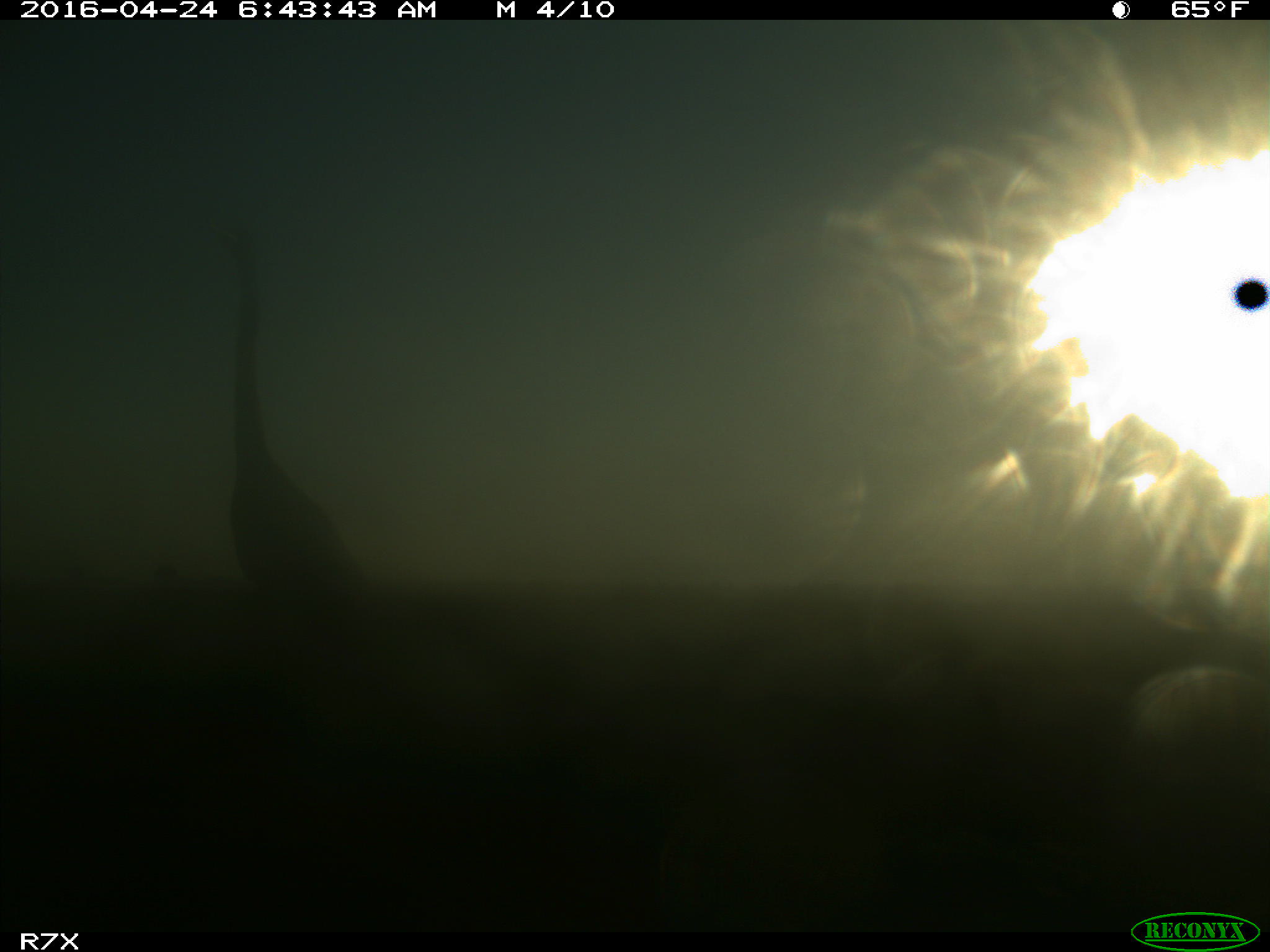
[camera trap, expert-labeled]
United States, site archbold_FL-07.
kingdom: Animalia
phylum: Chordata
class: Aves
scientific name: Aves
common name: birds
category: unidentified bird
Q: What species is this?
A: Unidentified bird (birds) (Aves).